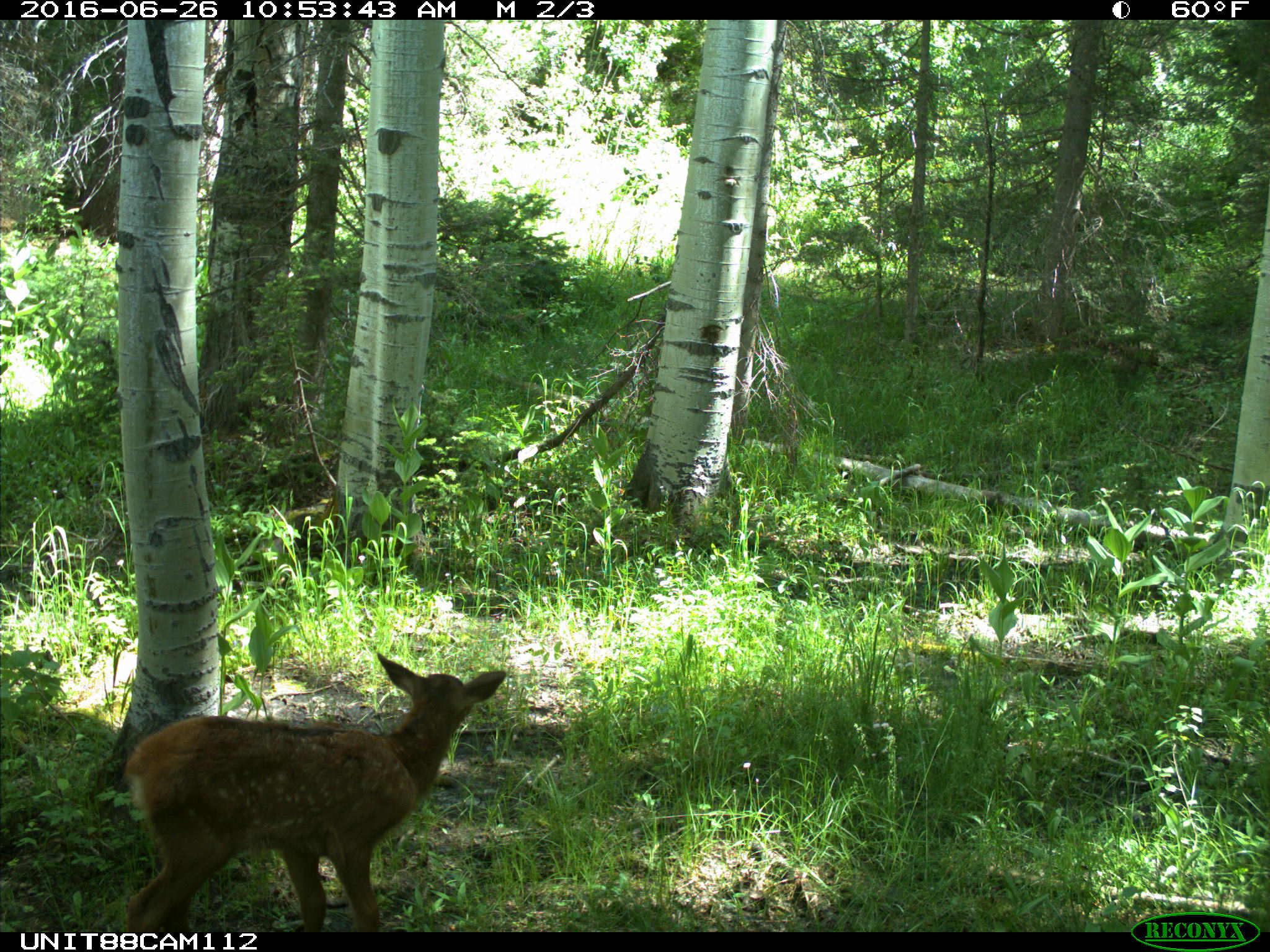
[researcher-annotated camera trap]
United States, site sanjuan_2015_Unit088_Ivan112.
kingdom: Animalia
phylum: Chordata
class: Mammalia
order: Artiodactyla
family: Cervidae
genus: Cervus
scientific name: Cervus elaphus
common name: red deer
Cervus elaphus (red deer).